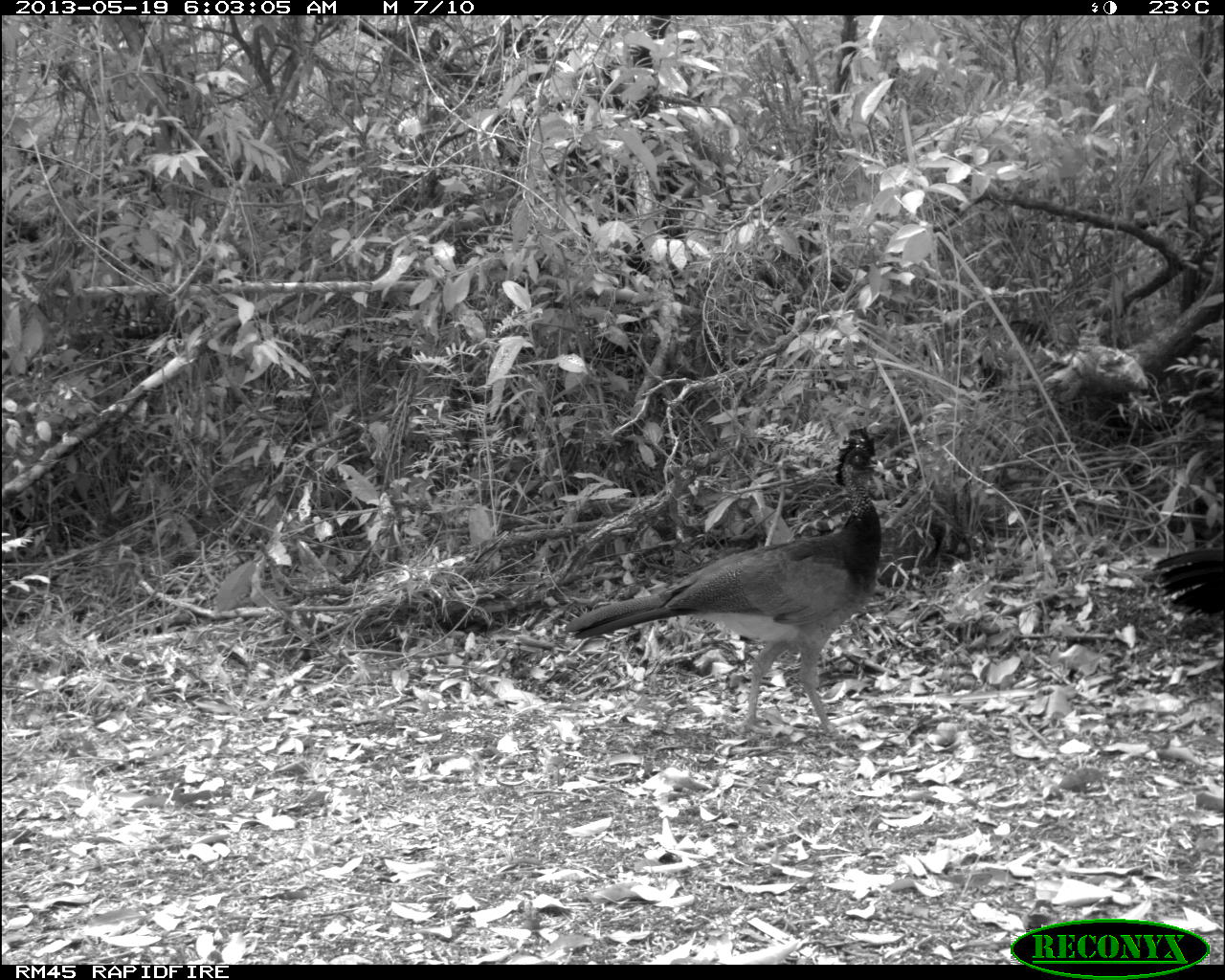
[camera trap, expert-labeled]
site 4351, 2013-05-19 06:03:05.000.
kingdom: Animalia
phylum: Chordata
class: Aves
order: Galliformes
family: Cracidae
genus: Crax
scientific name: Crax rubra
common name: great curassow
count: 2